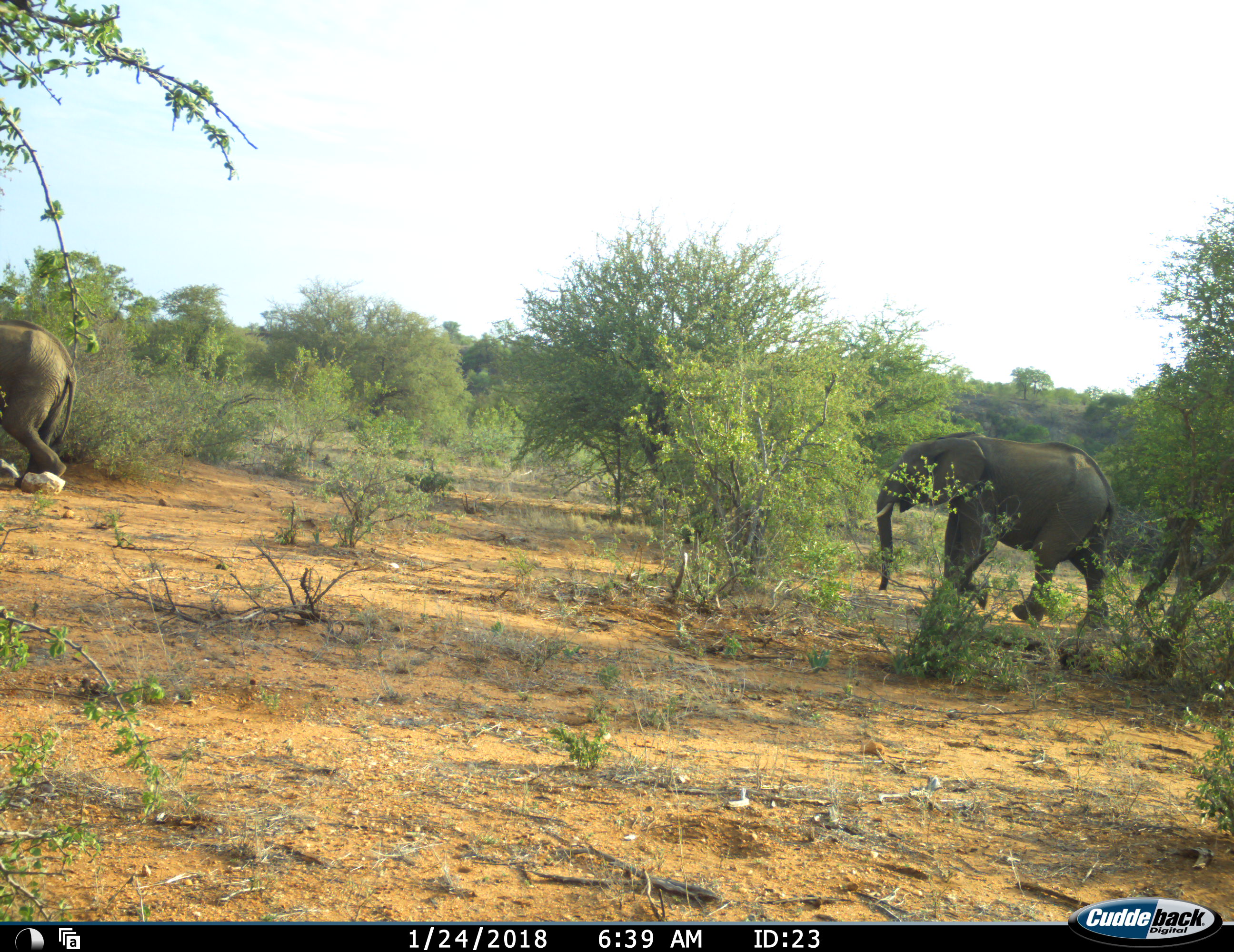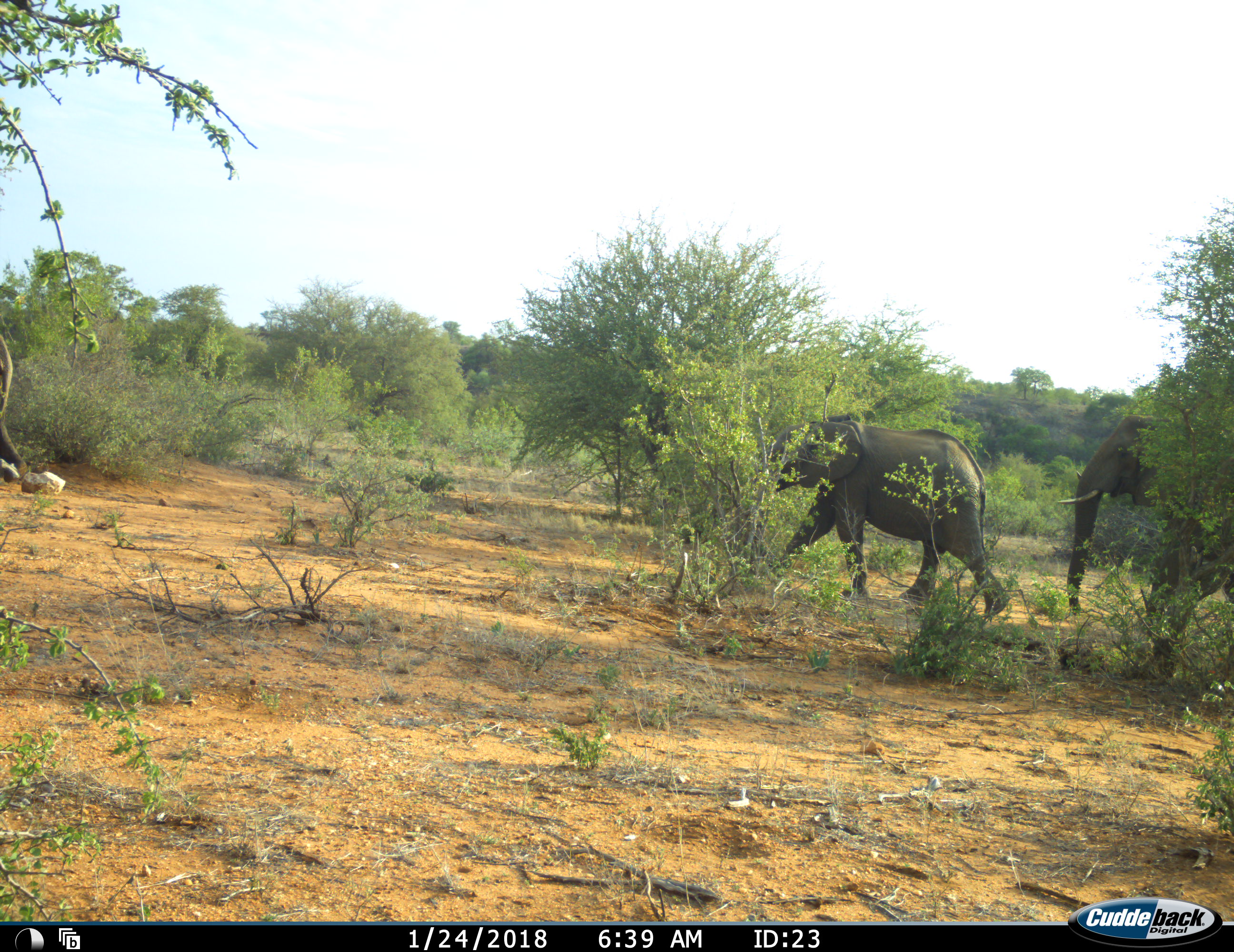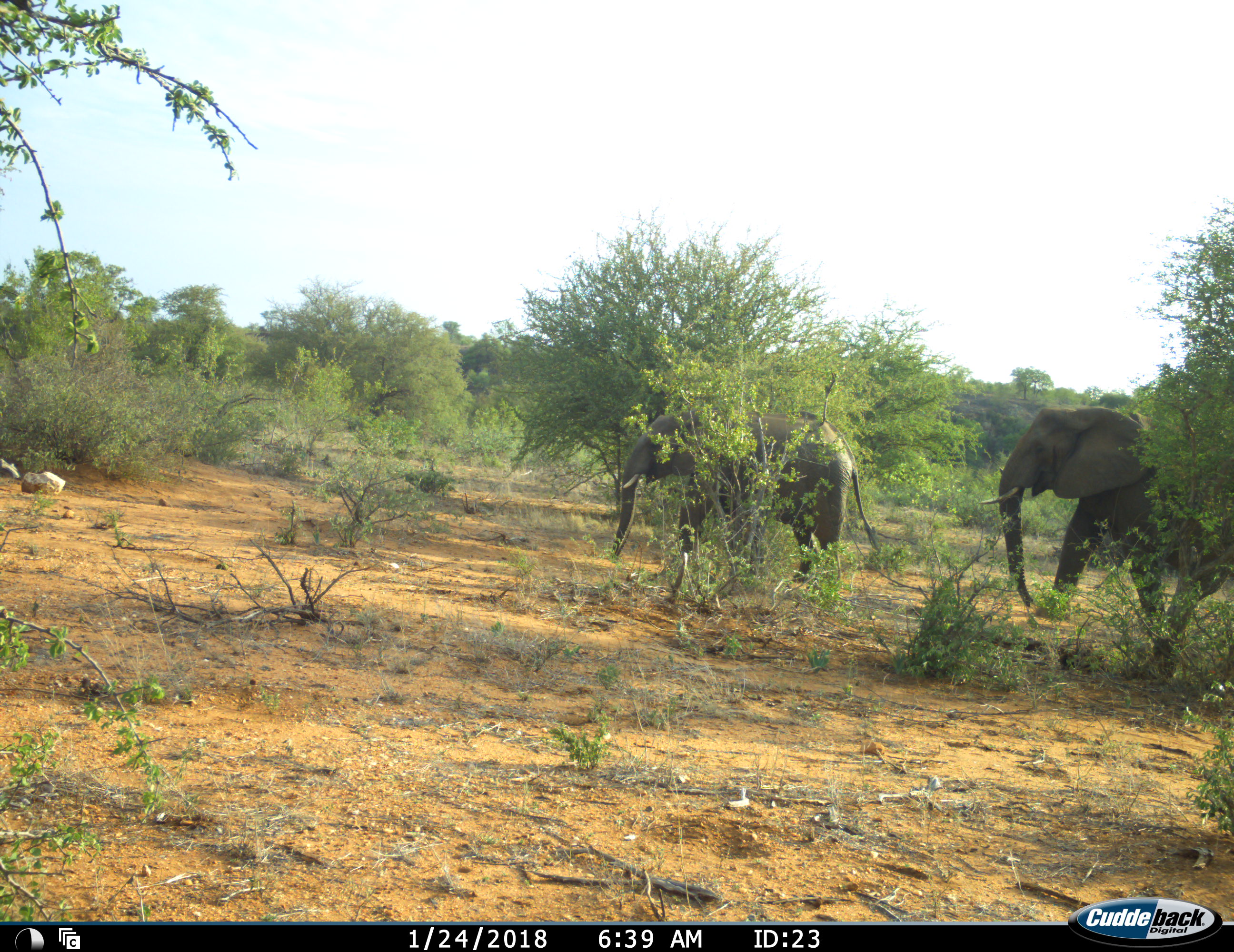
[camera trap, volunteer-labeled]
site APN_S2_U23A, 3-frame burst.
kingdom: Animalia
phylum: Chordata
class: Mammalia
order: Proboscidea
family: Elephantidae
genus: Loxodonta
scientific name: Loxodonta africana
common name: african bush elephant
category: elephant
Elephant (african bush elephant) (Loxodonta africana), count 3. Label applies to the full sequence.